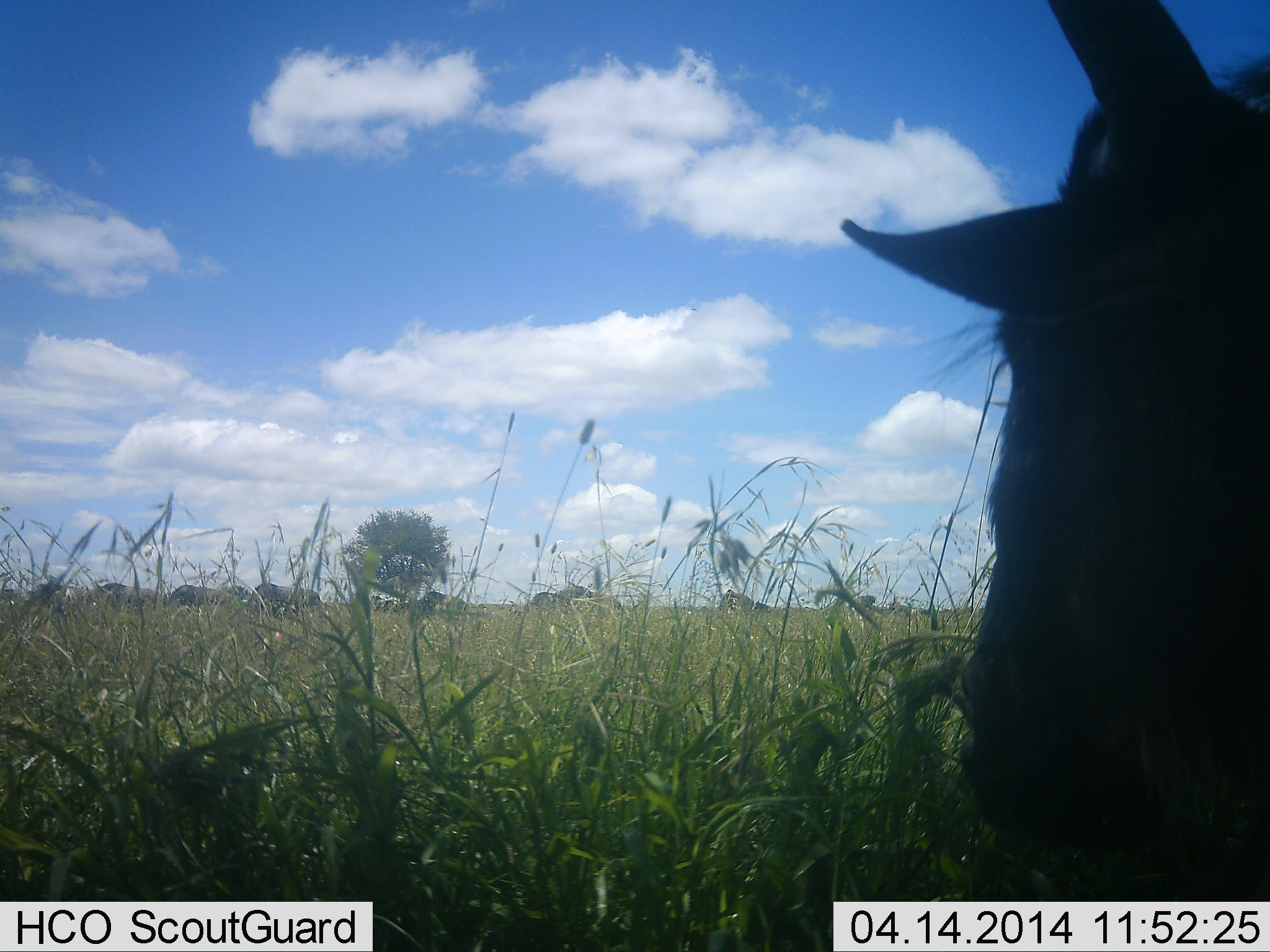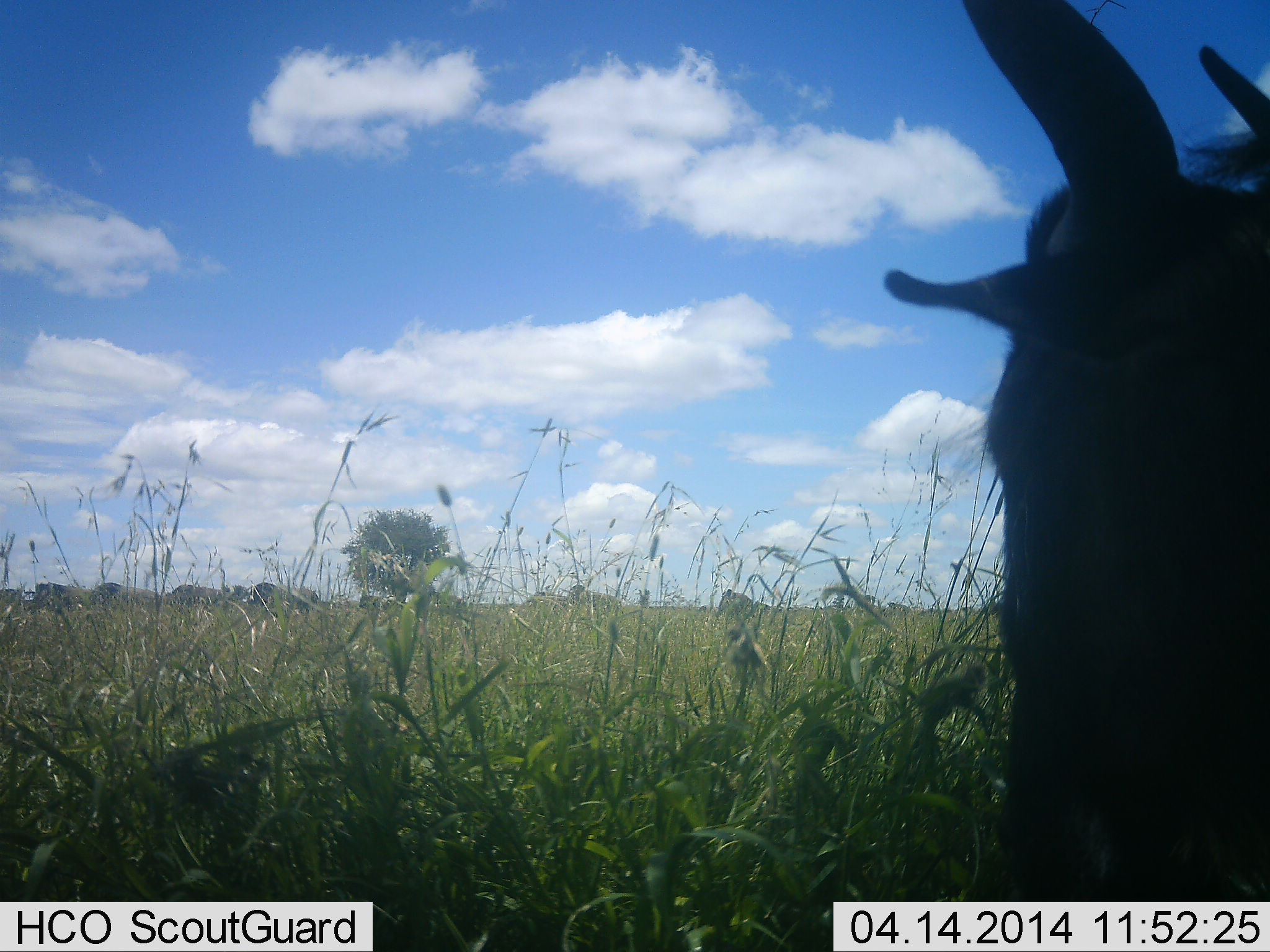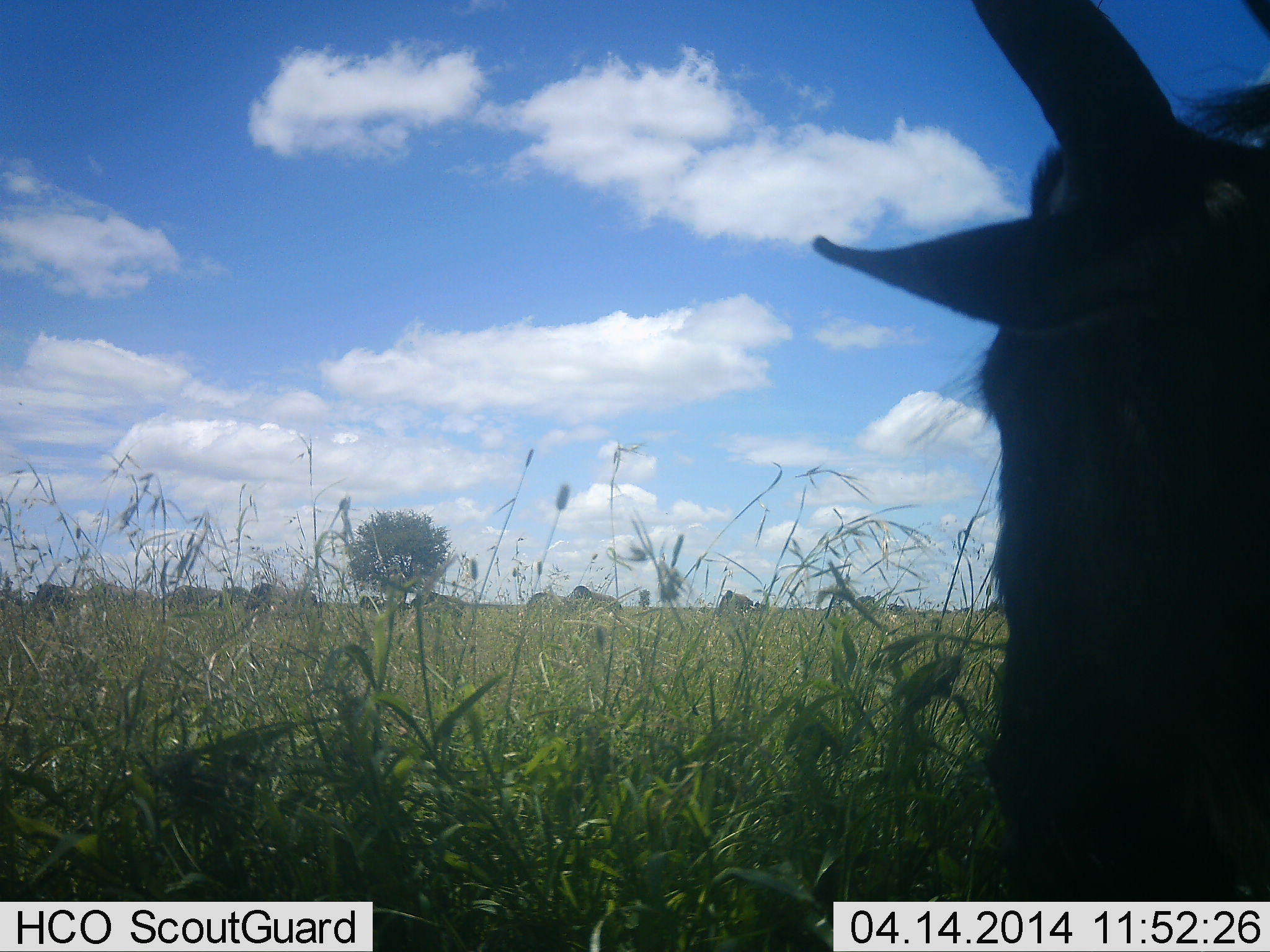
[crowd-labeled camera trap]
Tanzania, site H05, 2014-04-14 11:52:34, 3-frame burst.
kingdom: Animalia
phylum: Chordata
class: Mammalia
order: Artiodactyla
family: Bovidae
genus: Connochaetes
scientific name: Connochaetes taurinus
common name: blue wildebeest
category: wildebeest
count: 1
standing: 40%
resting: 40%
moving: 0%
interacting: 0%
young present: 0%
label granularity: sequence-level